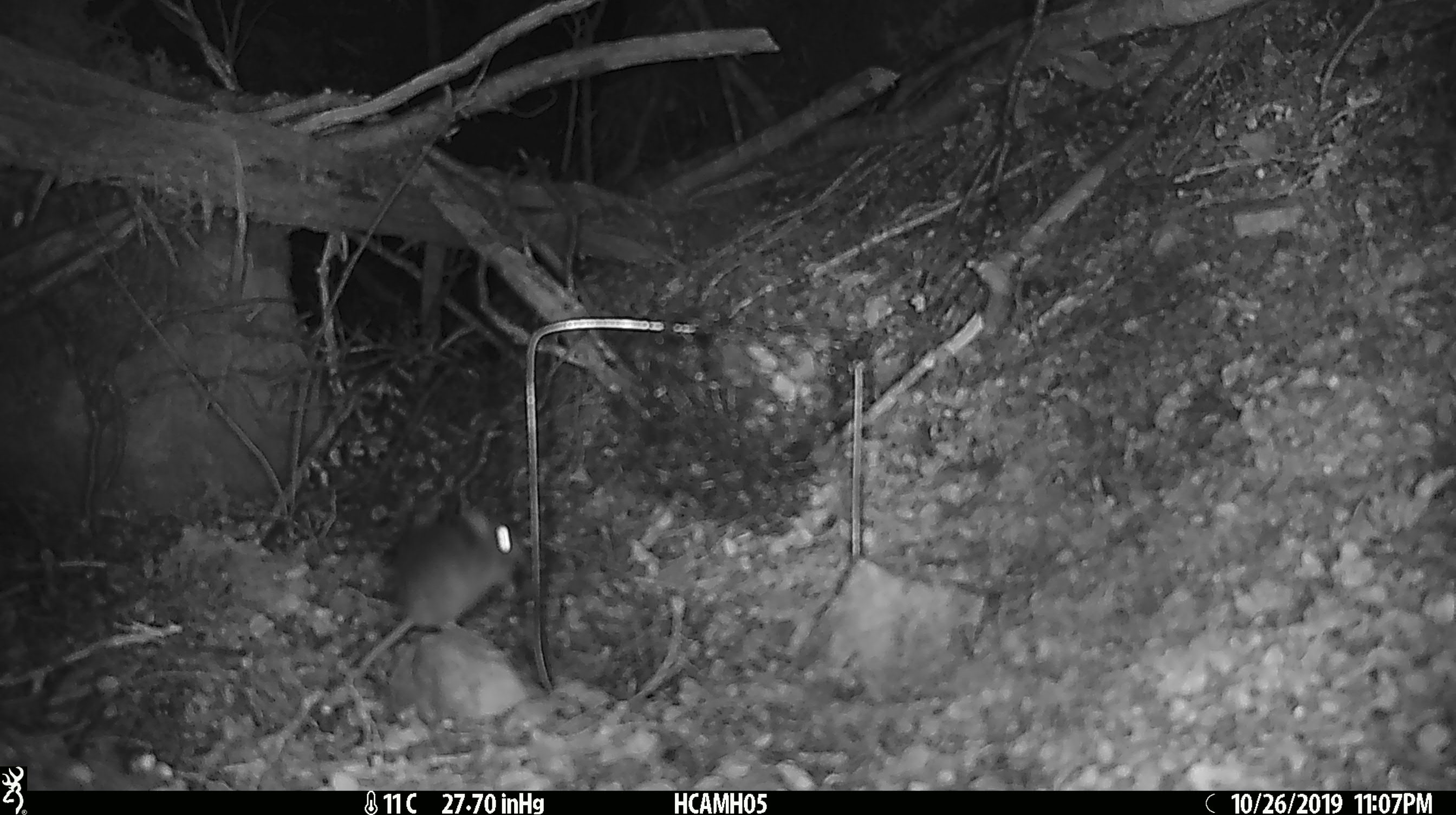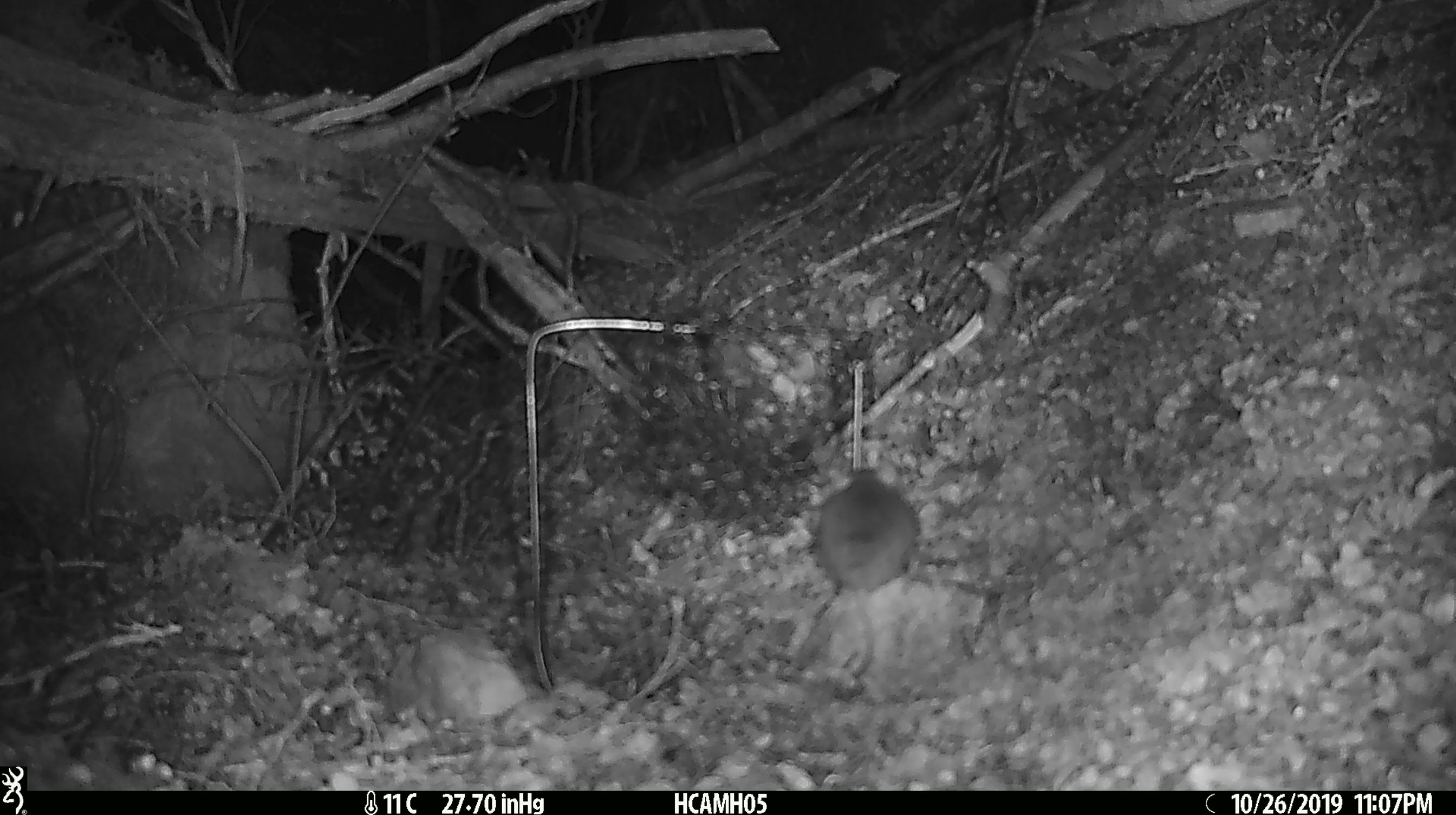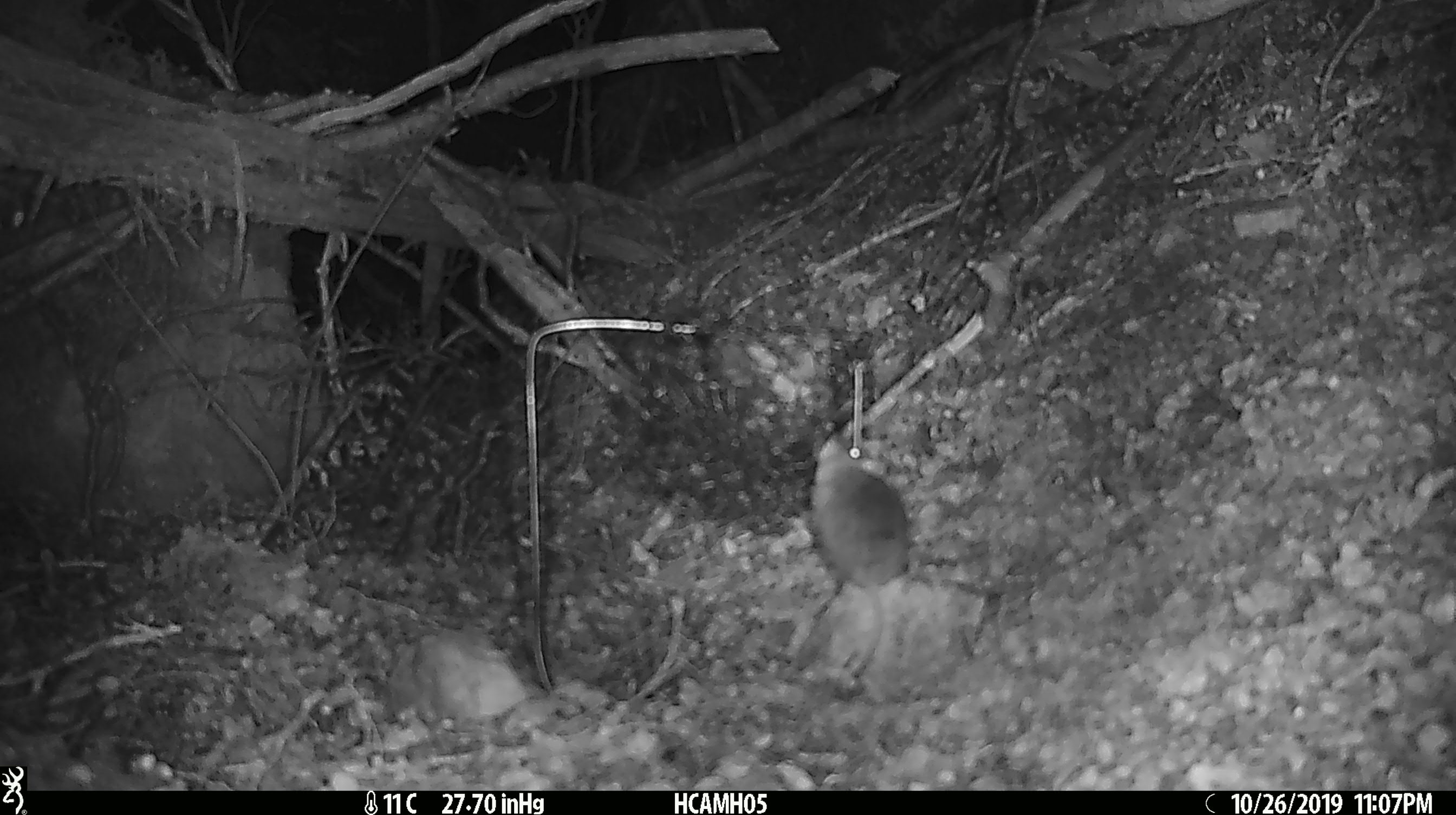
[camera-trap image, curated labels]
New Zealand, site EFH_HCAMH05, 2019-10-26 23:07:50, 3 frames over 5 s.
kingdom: Animalia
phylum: Chordata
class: Mammalia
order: Rodentia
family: Muridae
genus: Mus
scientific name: Mus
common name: mouse